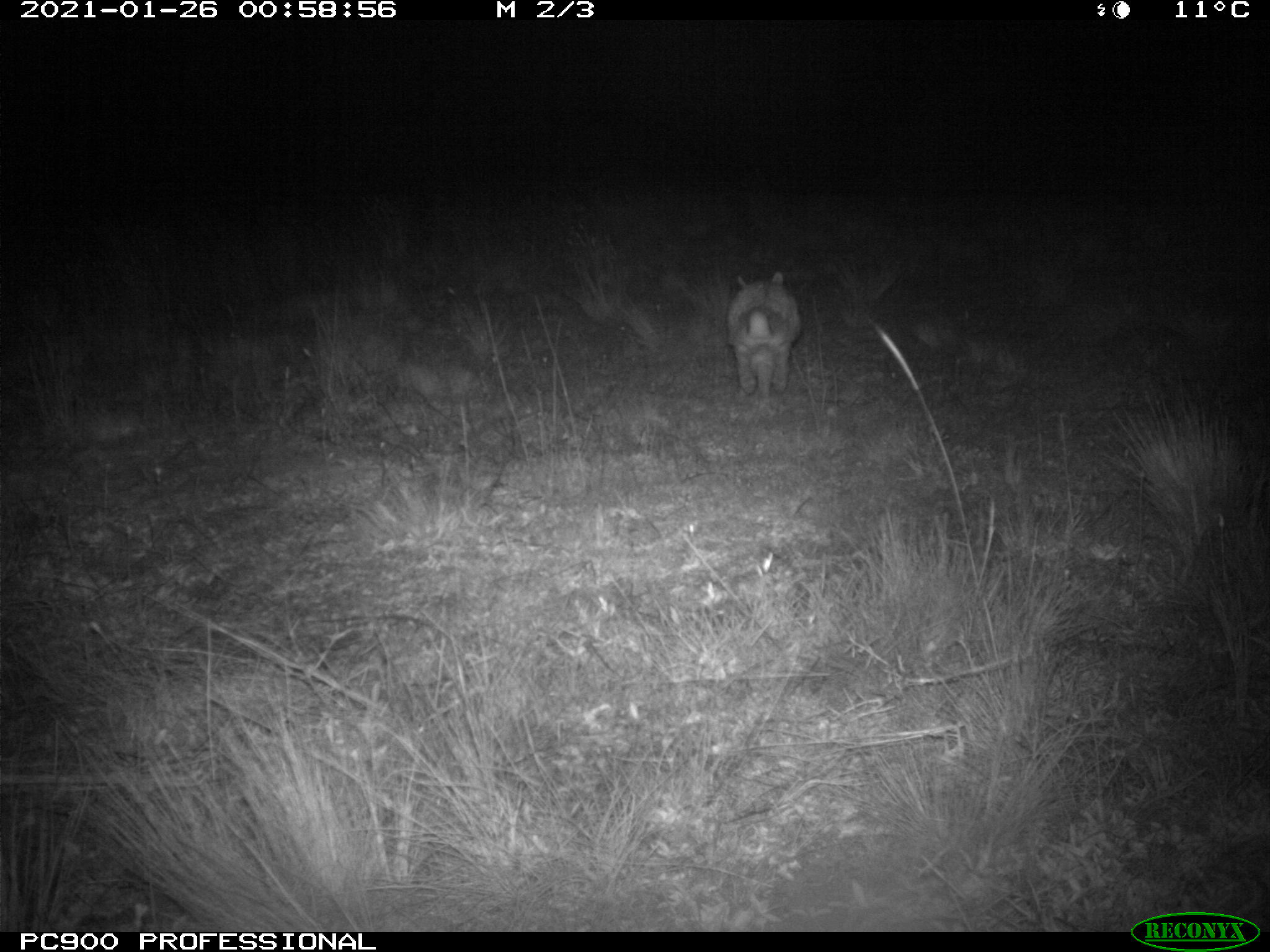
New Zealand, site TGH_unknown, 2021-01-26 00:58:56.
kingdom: Animalia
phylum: Chordata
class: Mammalia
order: Lagomorpha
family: Leporidae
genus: Oryctolagus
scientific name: Oryctolagus cuniculus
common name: european rabbit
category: rabbit